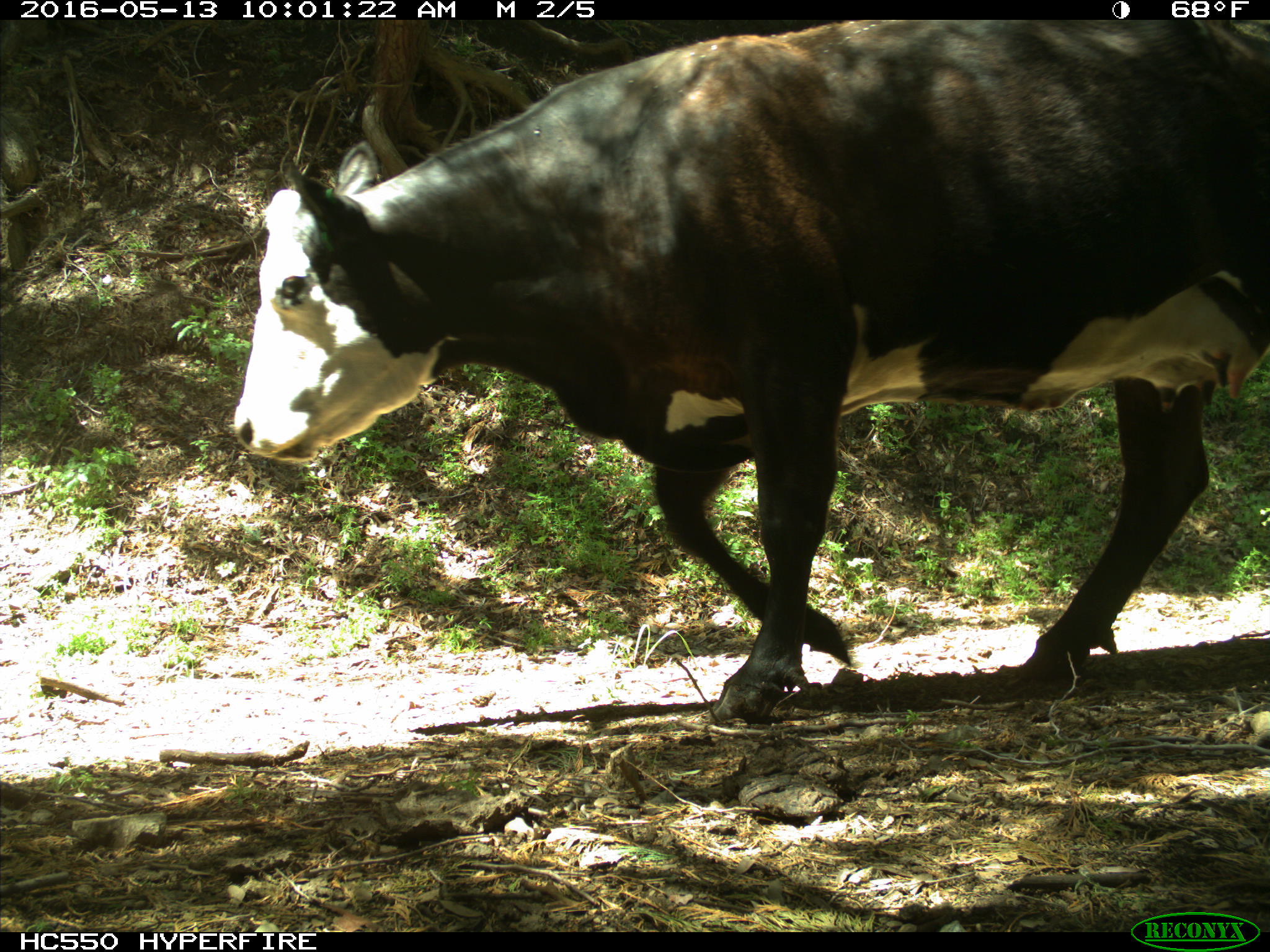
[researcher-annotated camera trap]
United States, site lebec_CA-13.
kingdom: Animalia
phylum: Chordata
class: Mammalia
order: Artiodactyla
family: Bovidae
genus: Bos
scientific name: Bos taurus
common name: domestic cow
Bos taurus (domestic cow).